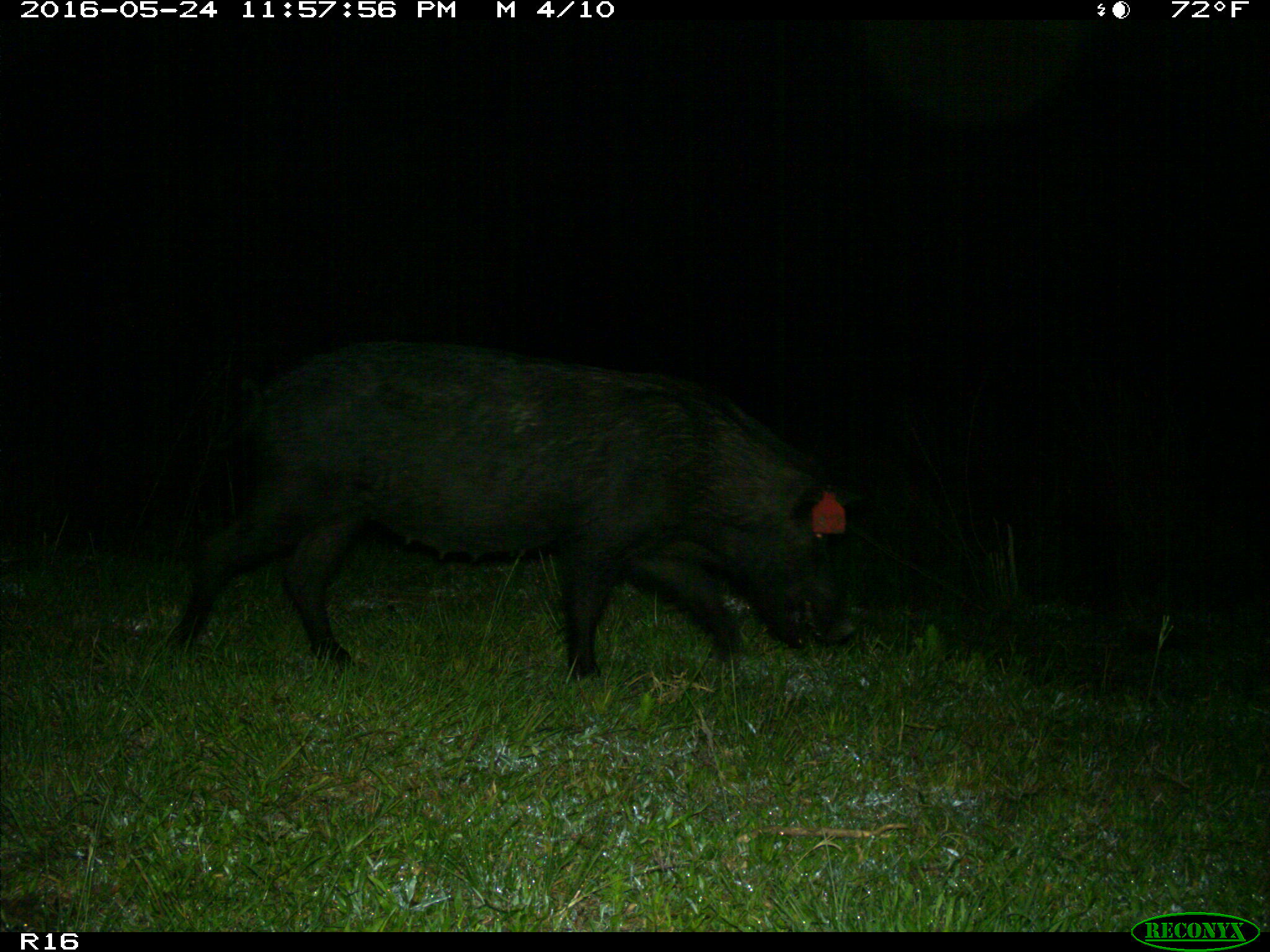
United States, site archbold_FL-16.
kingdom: Animalia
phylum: Chordata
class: Mammalia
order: Artiodactyla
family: Suidae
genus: Sus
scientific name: Sus scrofa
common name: wild boar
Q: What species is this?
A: Sus scrofa (wild boar).